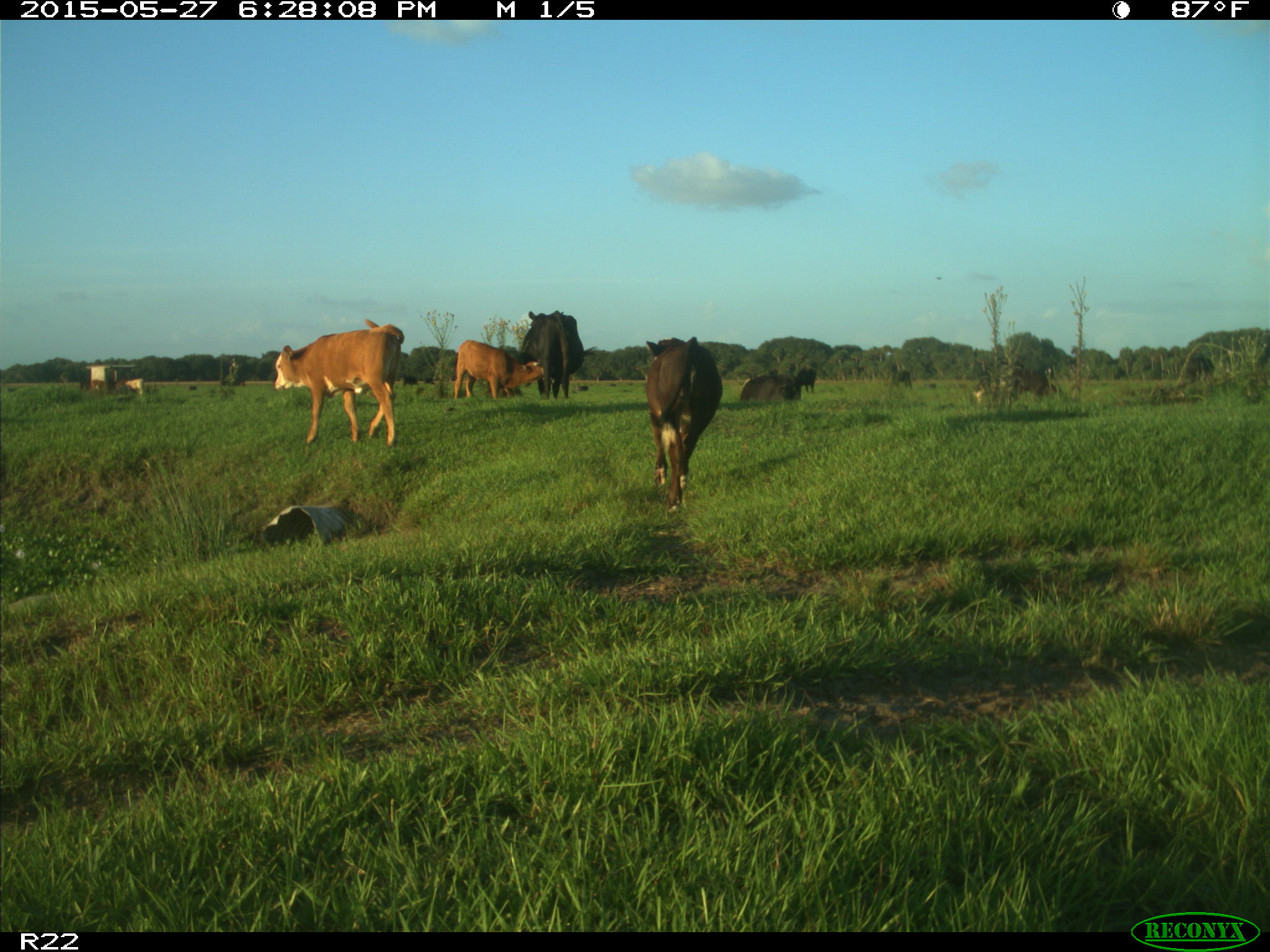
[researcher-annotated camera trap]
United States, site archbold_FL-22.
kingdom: Animalia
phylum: Chordata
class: Mammalia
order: Artiodactyla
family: Bovidae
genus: Bos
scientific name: Bos taurus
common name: domestic cow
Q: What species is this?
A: Bos taurus (domestic cow).